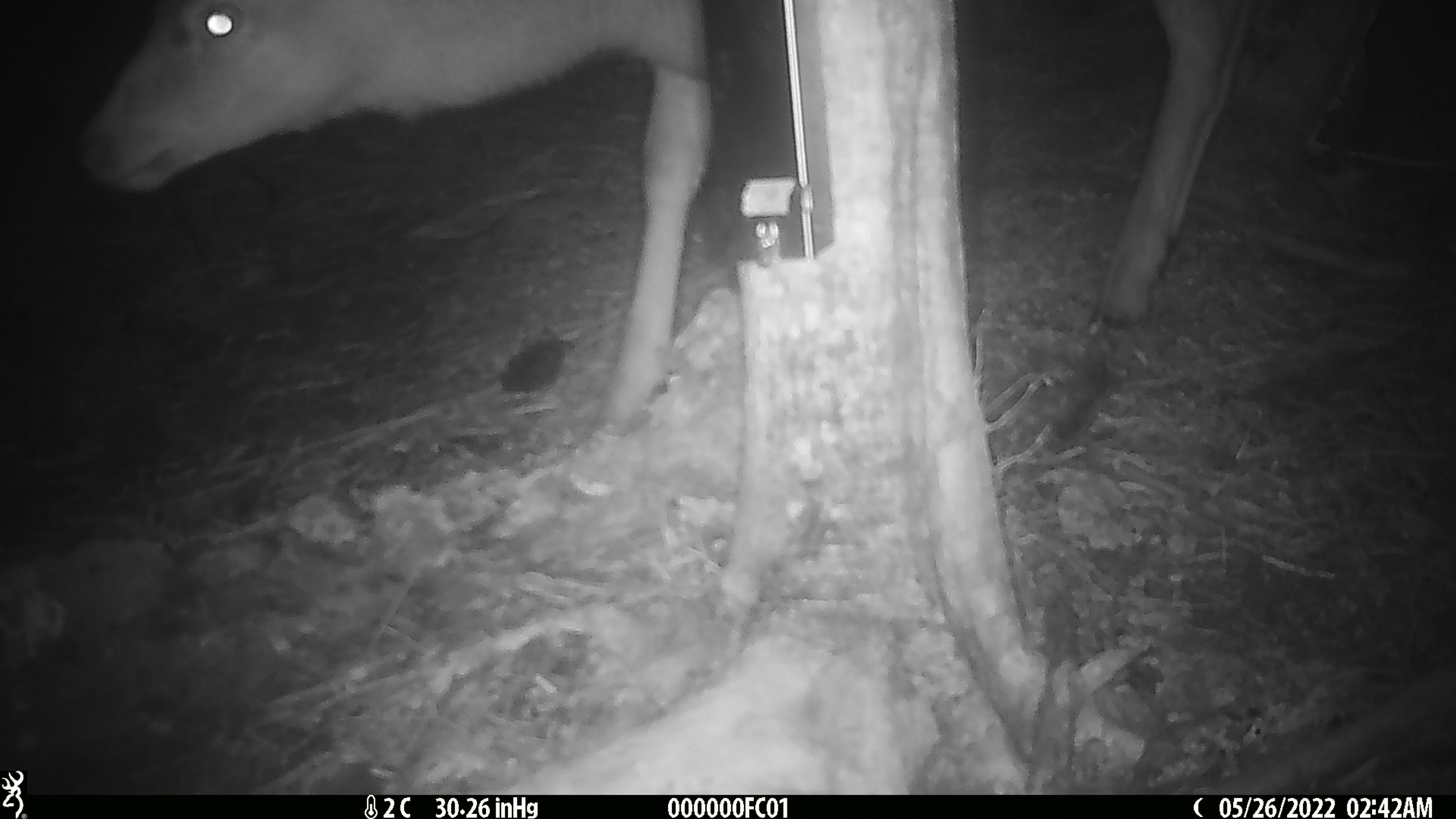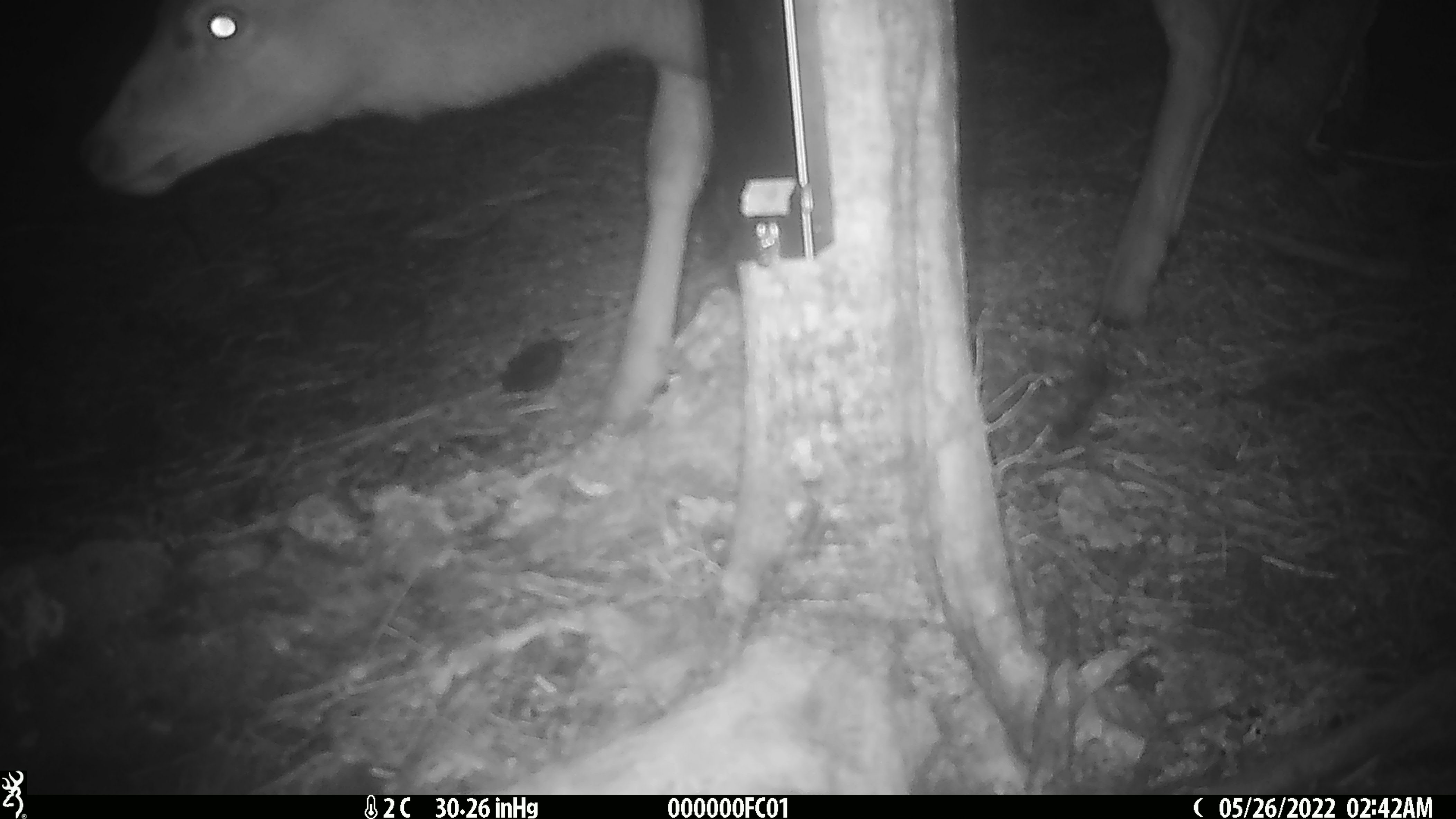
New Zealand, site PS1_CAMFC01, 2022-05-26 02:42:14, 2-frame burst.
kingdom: Animalia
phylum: Chordata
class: Mammalia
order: Artiodactyla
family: Cervidae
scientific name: Cervidae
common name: deer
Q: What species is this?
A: Deer (Cervidae).